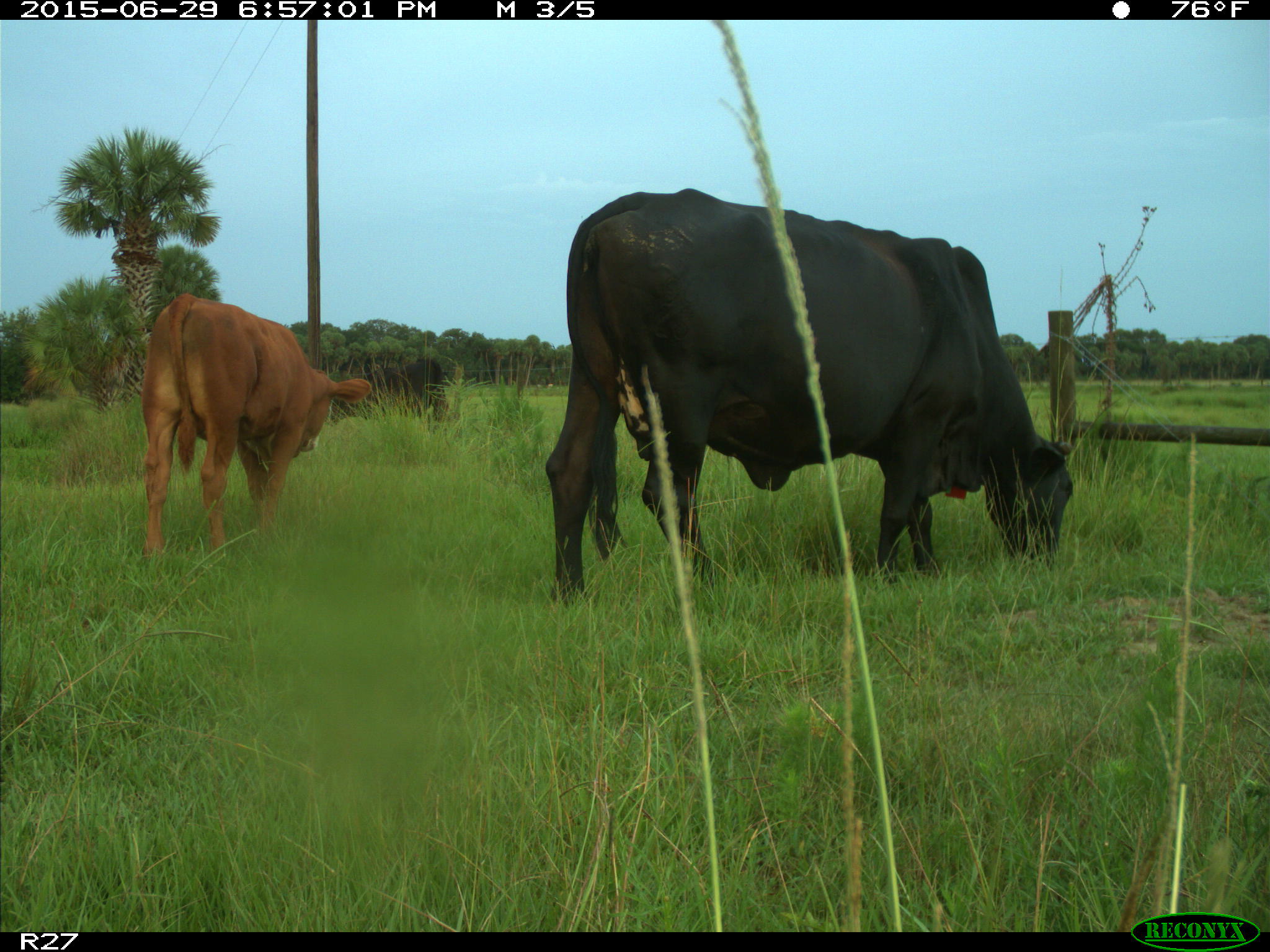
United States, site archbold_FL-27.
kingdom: Animalia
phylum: Chordata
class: Mammalia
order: Artiodactyla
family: Bovidae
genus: Bos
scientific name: Bos taurus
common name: domestic cow